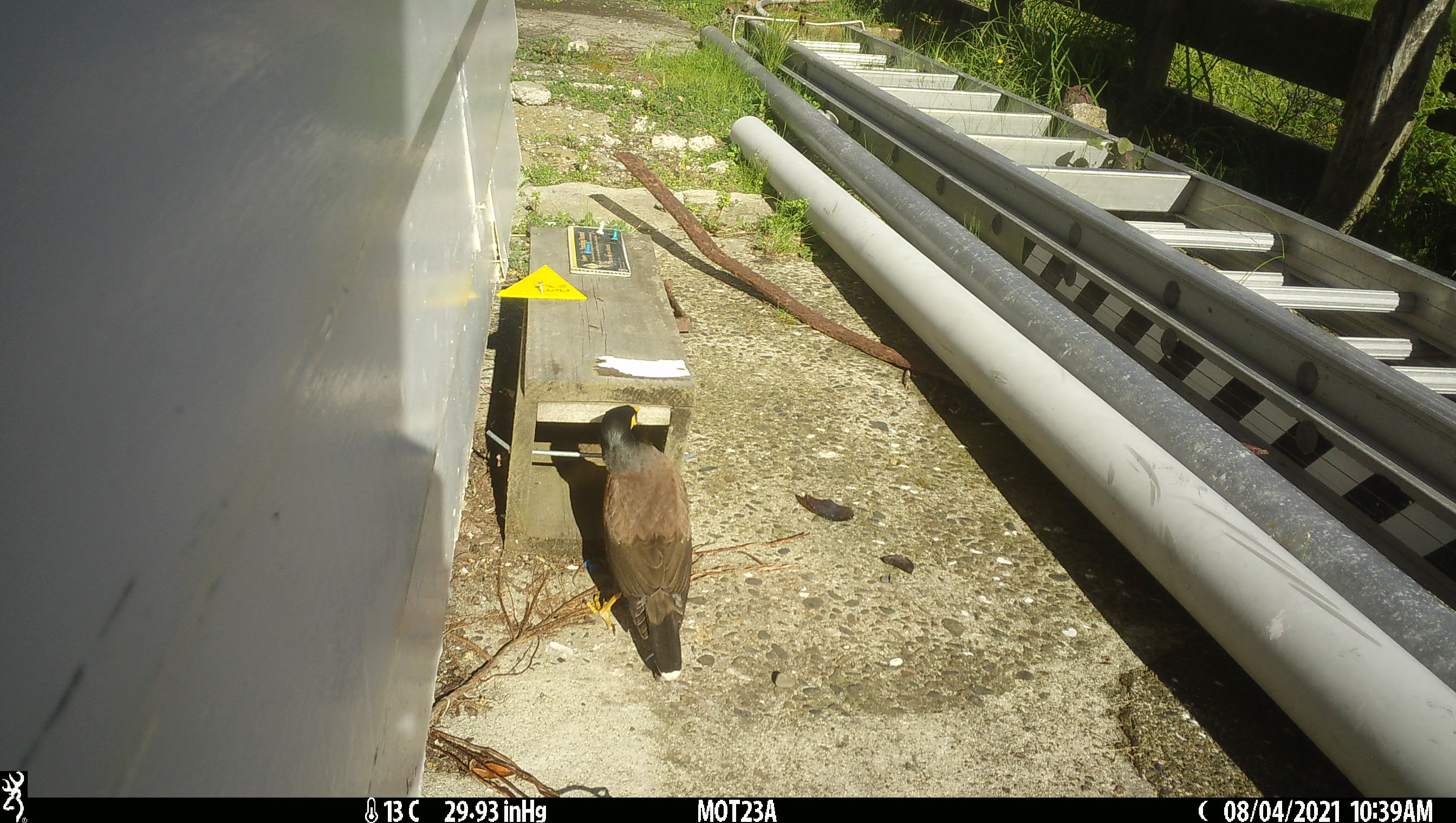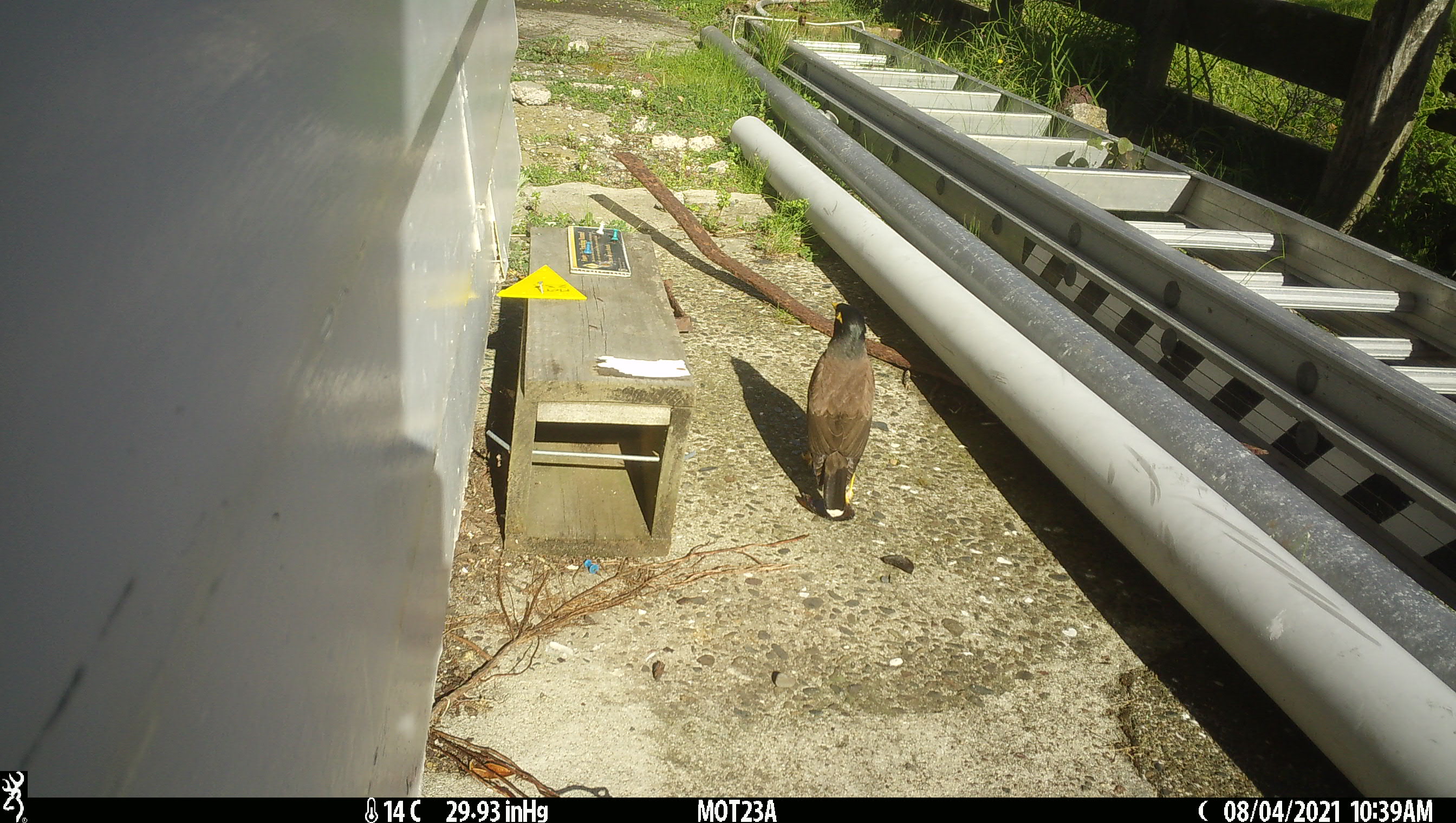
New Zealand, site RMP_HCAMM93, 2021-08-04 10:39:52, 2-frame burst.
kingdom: Animalia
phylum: Chordata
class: Aves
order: Passeriformes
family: Sturnidae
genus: Acridotheres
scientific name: Acridotheres tristis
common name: common myna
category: myna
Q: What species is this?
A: Myna (common myna) (Acridotheres tristis).